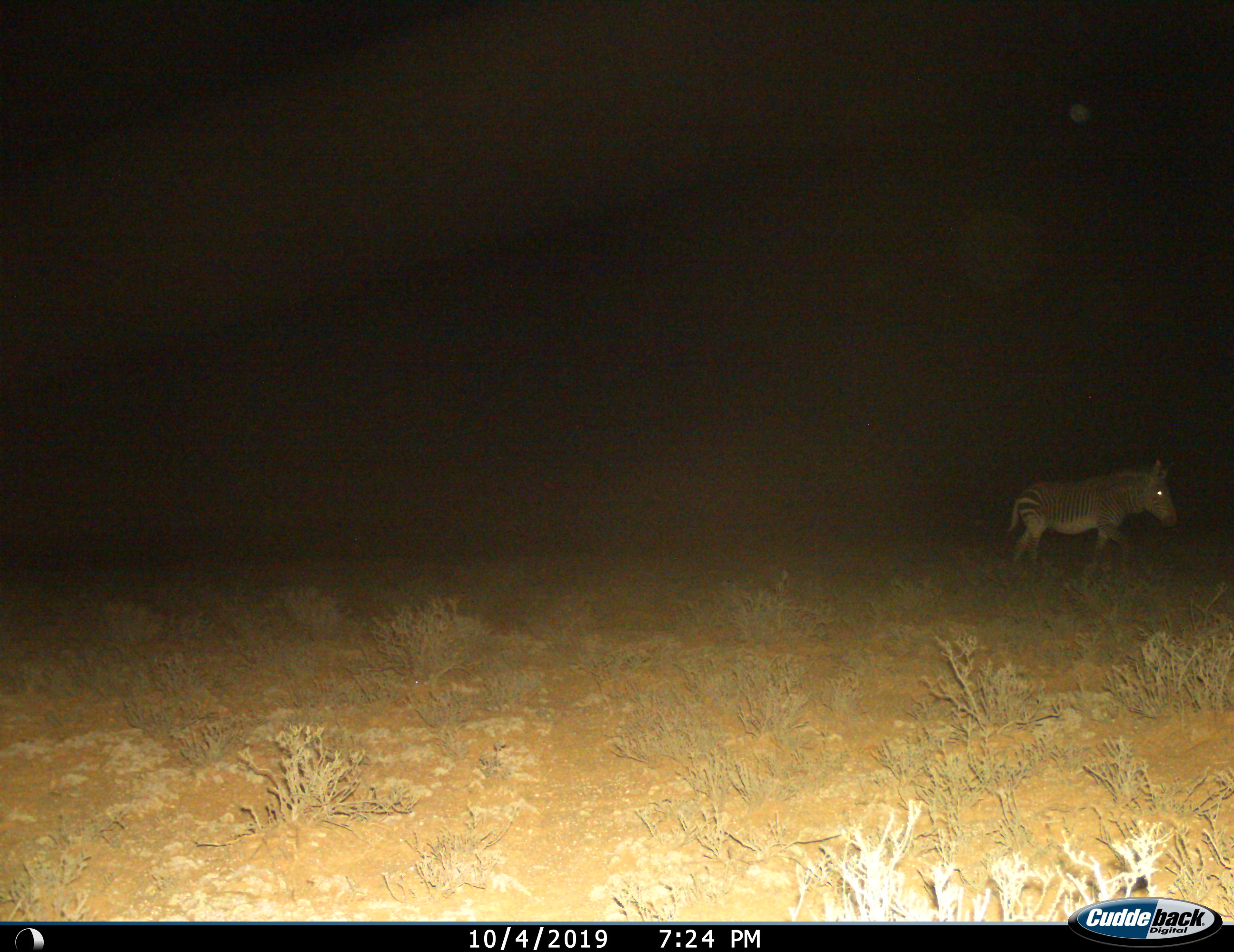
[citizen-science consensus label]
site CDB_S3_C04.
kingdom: Animalia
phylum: Chordata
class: Mammalia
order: Perissodactyla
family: Equidae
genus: Equus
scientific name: Equus zebra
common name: mountain zebra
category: zebramountain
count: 1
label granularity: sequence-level